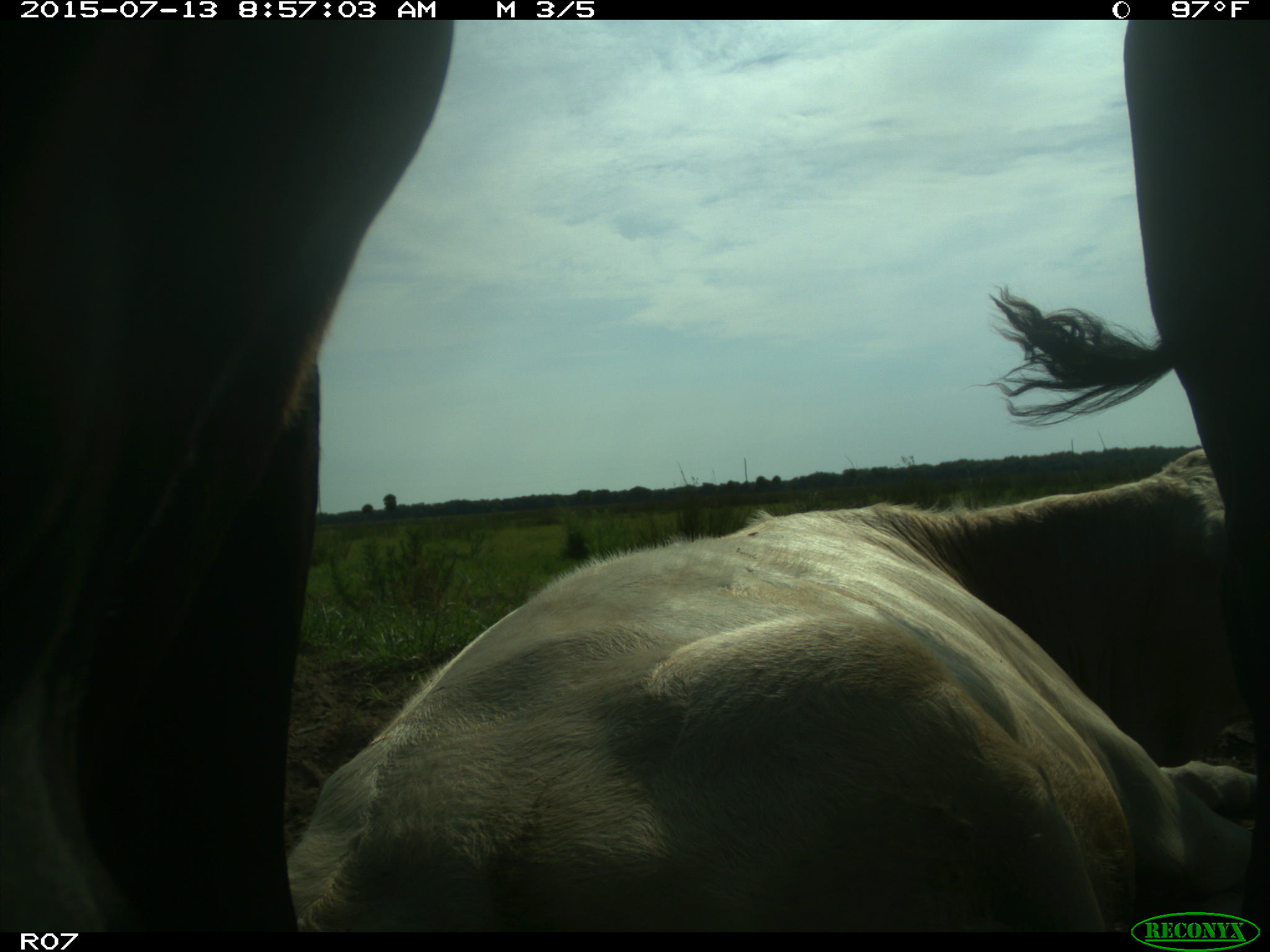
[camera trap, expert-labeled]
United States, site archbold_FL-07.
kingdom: Animalia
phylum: Chordata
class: Mammalia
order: Artiodactyla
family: Bovidae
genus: Bos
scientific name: Bos taurus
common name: domestic cow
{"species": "Bos taurus (domestic cow)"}